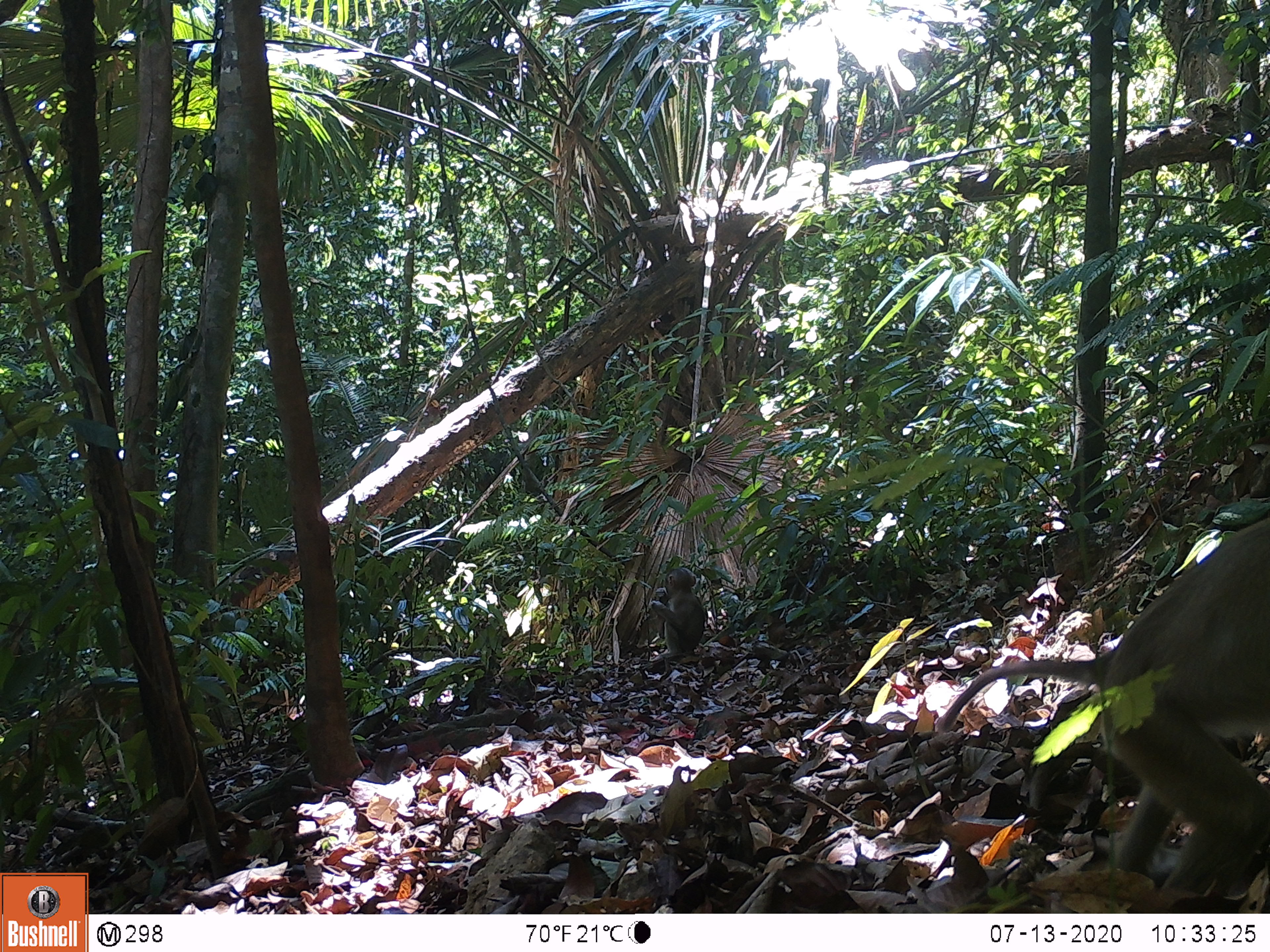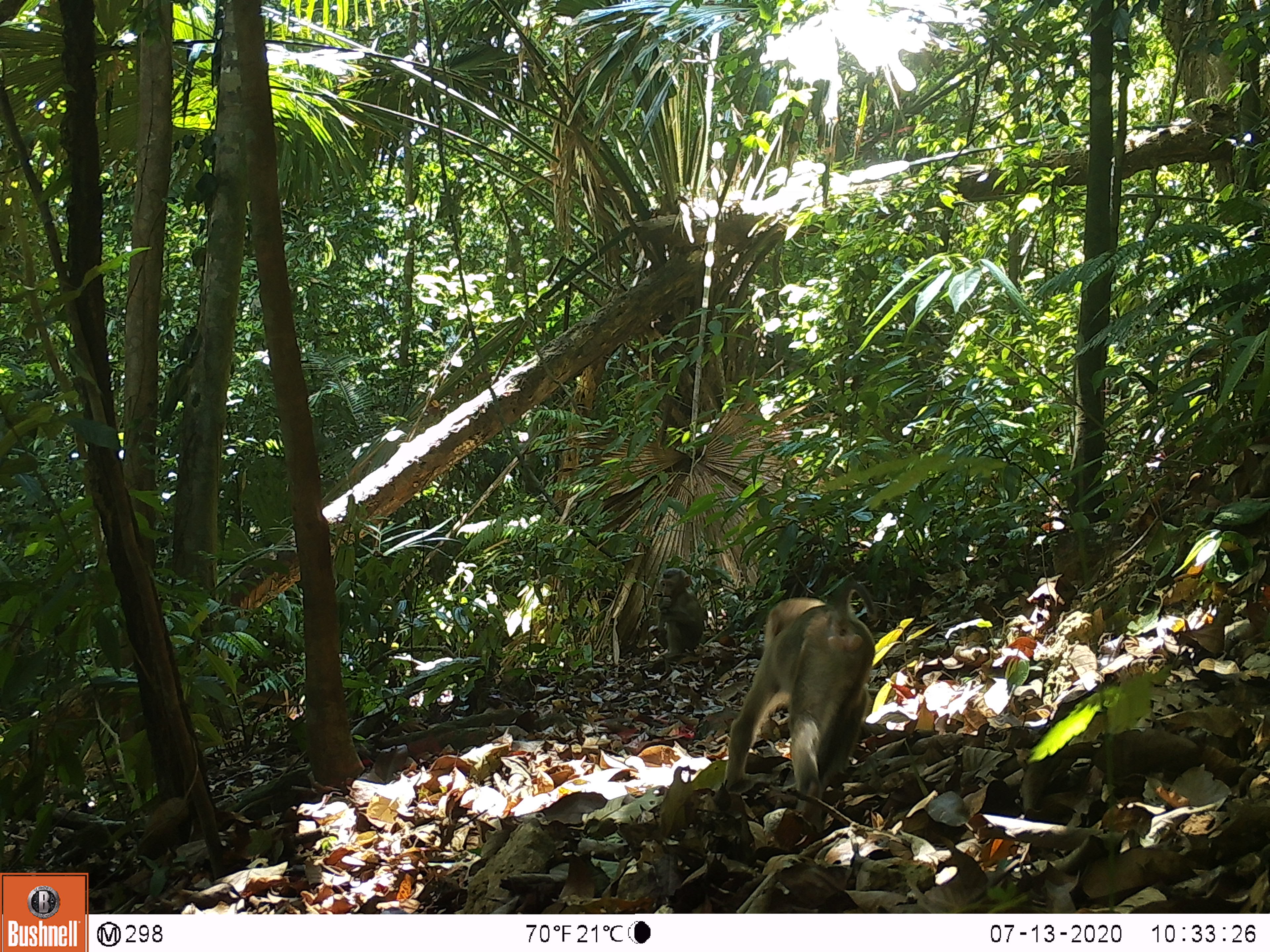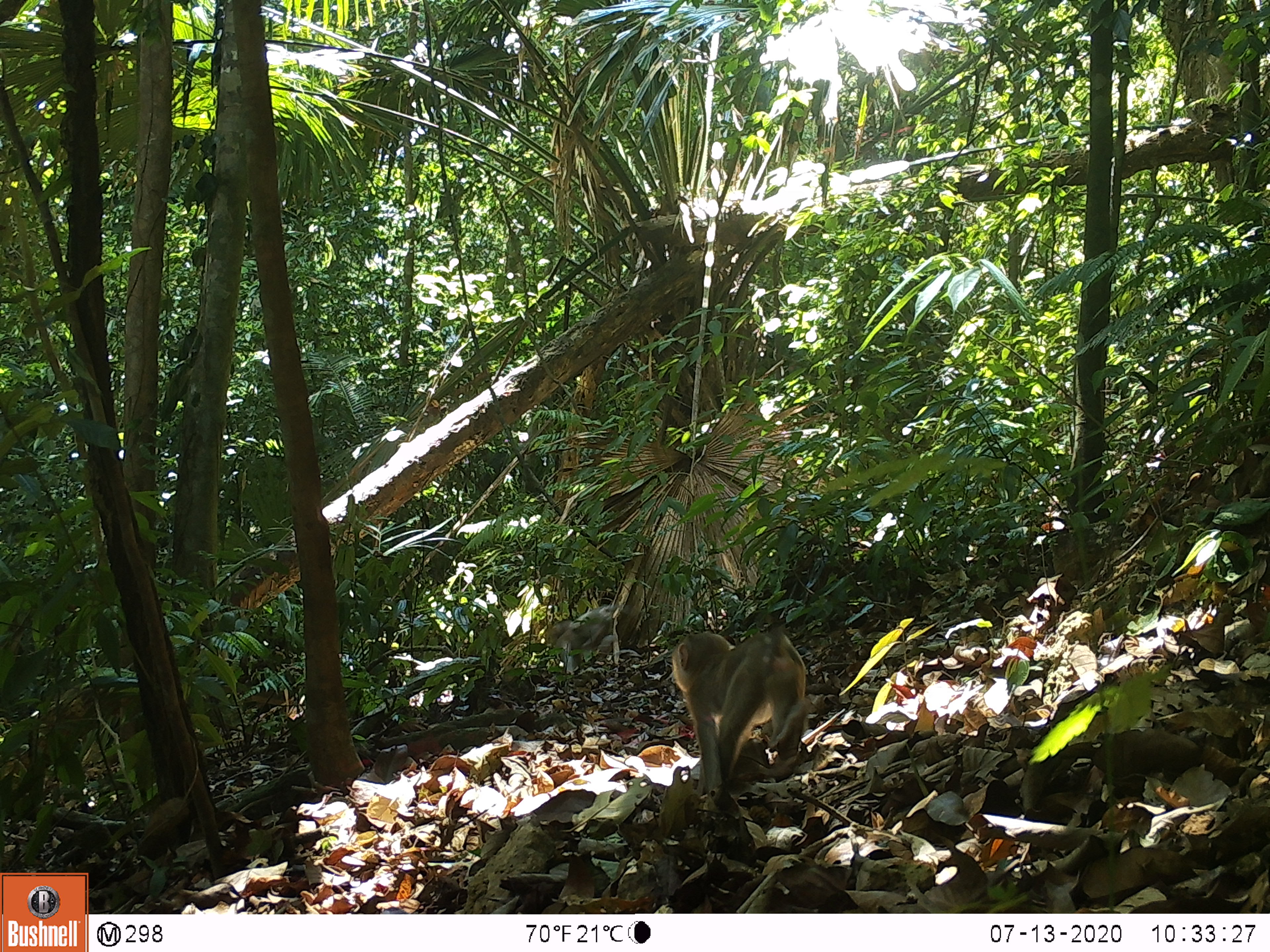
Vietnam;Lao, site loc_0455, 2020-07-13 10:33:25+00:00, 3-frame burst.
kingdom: Animalia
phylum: Chordata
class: Mammalia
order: Primates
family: Cercopithecidae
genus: Macaca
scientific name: Macaca nemestrina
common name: pig-tailed macaque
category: pig tailed macaque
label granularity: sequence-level